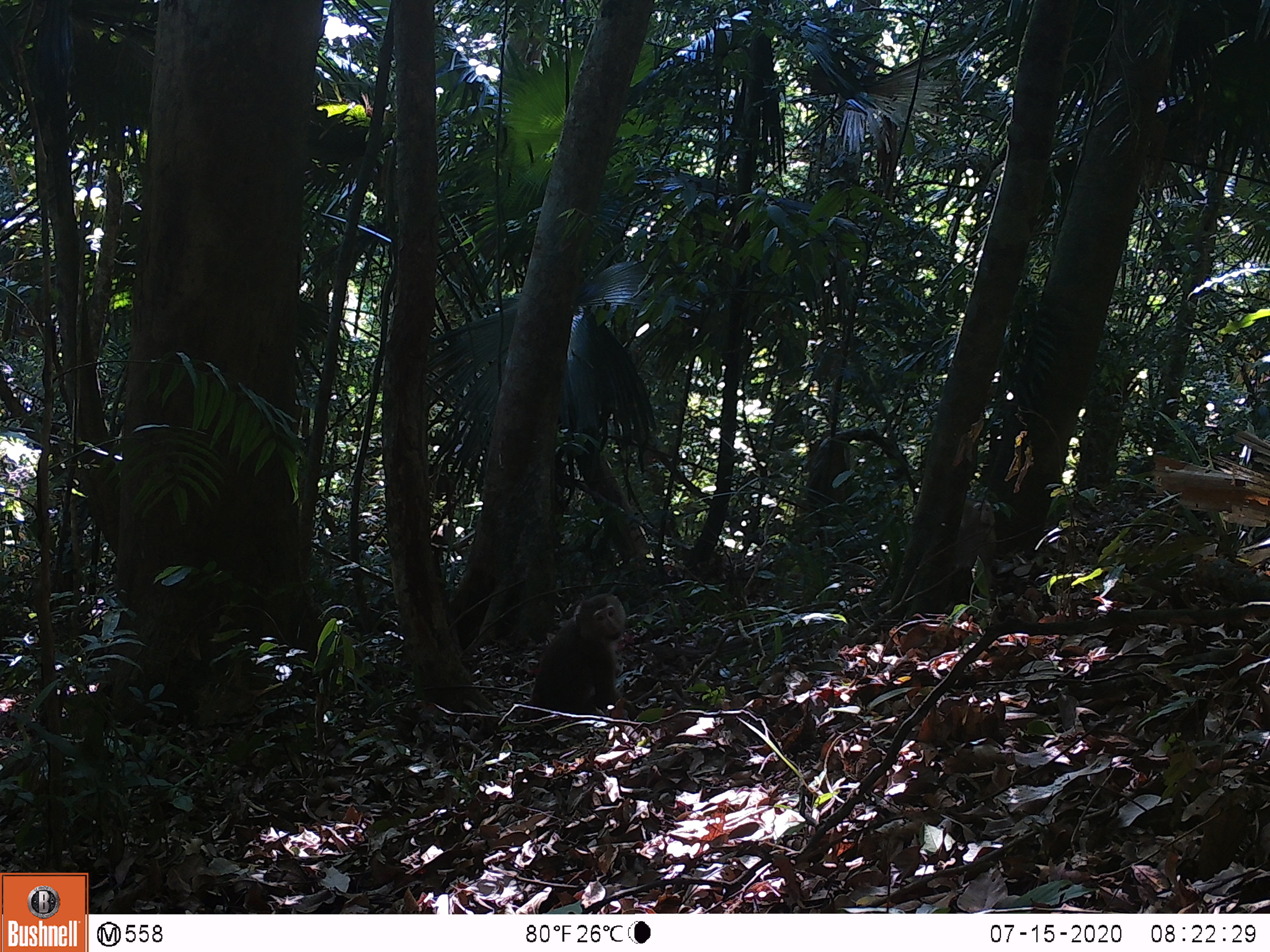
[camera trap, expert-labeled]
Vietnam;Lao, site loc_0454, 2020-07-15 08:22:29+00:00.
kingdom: Animalia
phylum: Chordata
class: Mammalia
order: Primates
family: Cercopithecidae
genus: Macaca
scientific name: Macaca nemestrina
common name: pig-tailed macaque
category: pig tailed macaque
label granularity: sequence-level